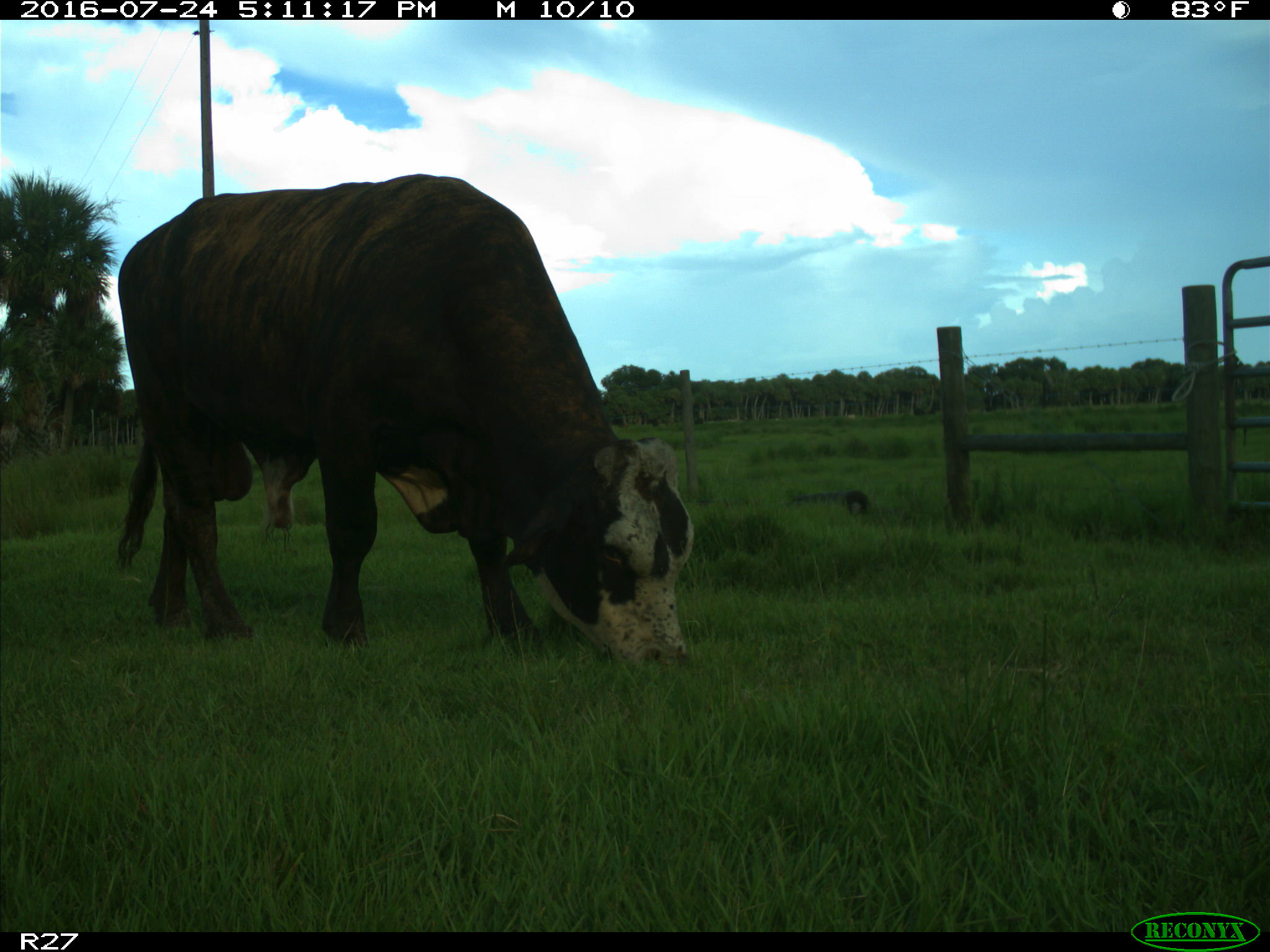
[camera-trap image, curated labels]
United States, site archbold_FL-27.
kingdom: Animalia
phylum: Chordata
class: Mammalia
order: Artiodactyla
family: Bovidae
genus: Bos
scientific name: Bos taurus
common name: domestic cow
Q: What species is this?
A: Bos taurus (domestic cow).